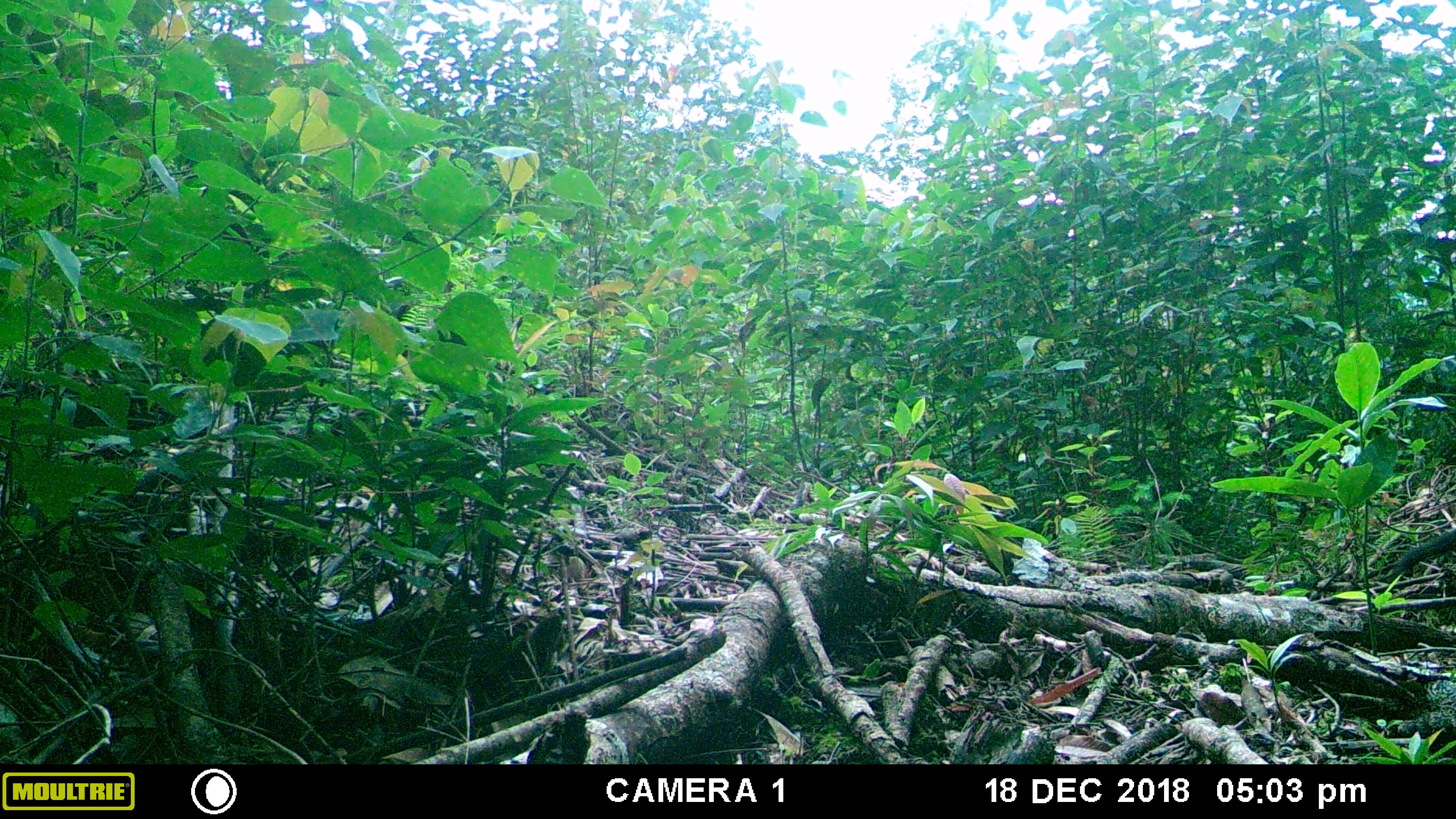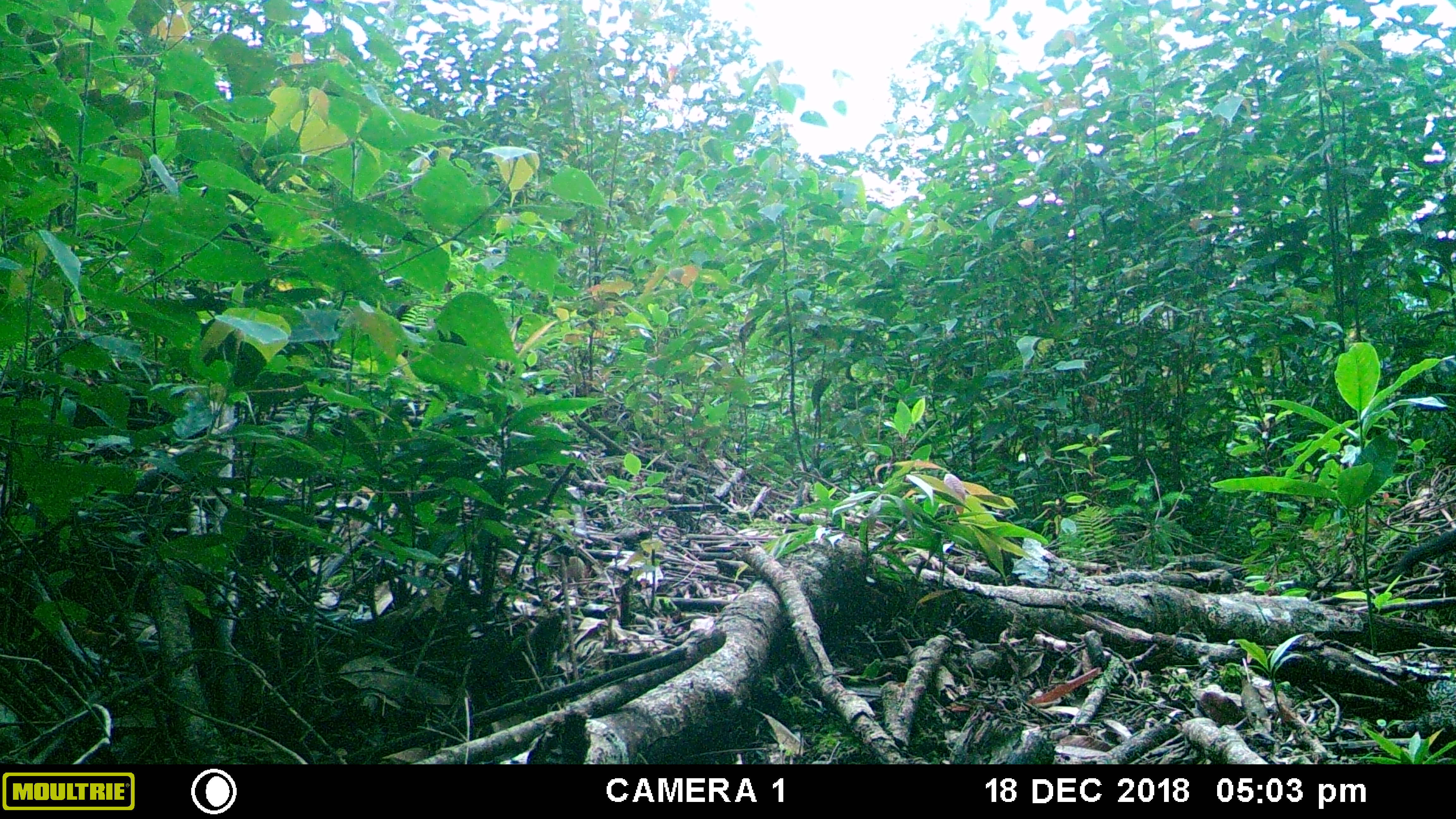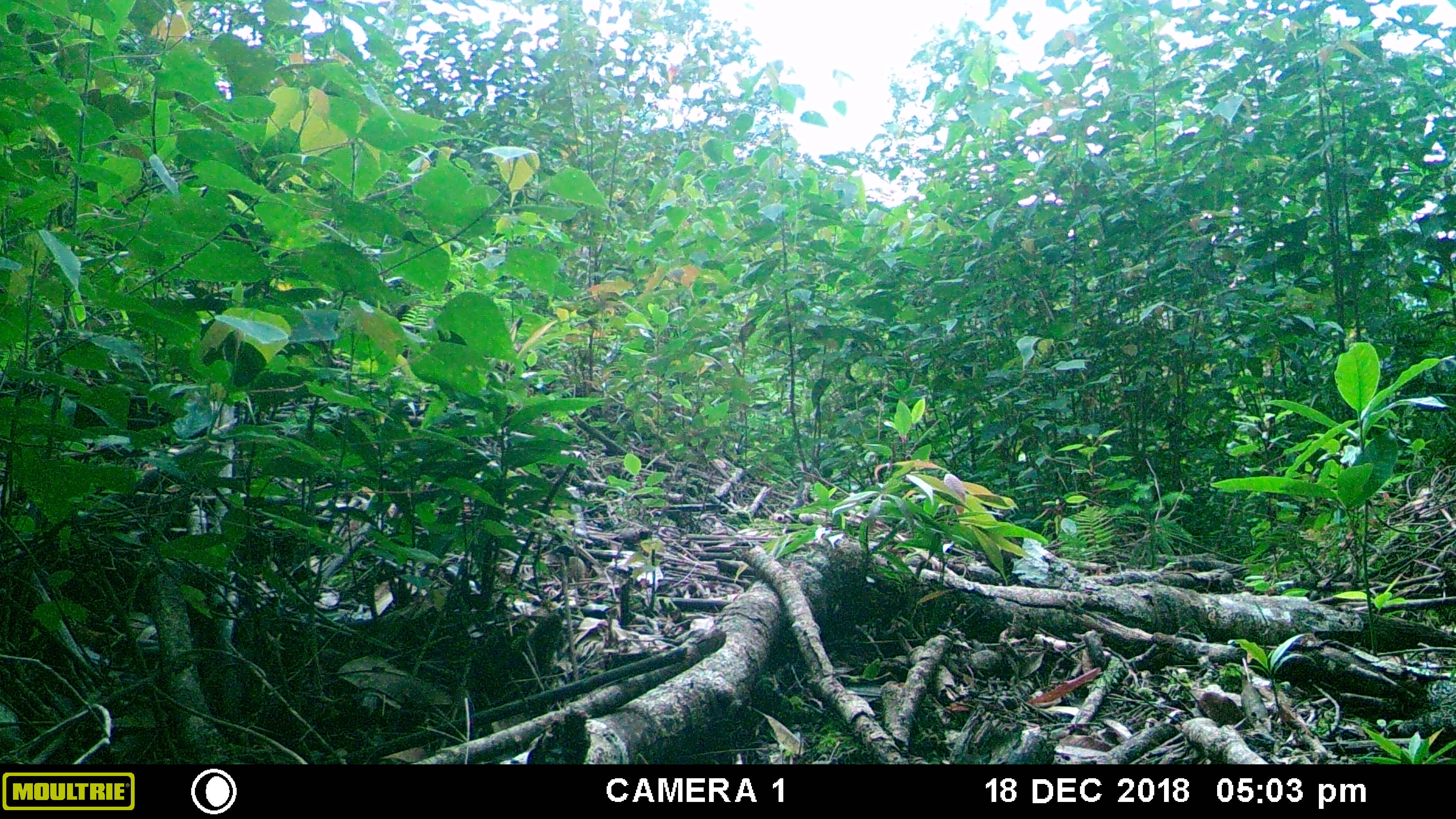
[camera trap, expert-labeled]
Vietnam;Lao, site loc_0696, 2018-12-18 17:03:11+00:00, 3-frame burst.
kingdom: Animalia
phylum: Chordata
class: Mammalia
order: Rodentia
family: Sciuridae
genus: Dremomys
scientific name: Dremomys rufigenis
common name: red-cheeked squirrel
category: red cheeked squirrel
Red cheeked squirrel (red-cheeked squirrel) (Dremomys rufigenis). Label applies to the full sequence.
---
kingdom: Animalia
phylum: Chordata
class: Mammalia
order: Carnivora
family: Mustelidae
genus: Martes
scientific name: Martes flavigula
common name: yellow-throated marten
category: yellow throated marten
Yellow throated marten (yellow-throated marten) (Martes flavigula). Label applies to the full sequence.